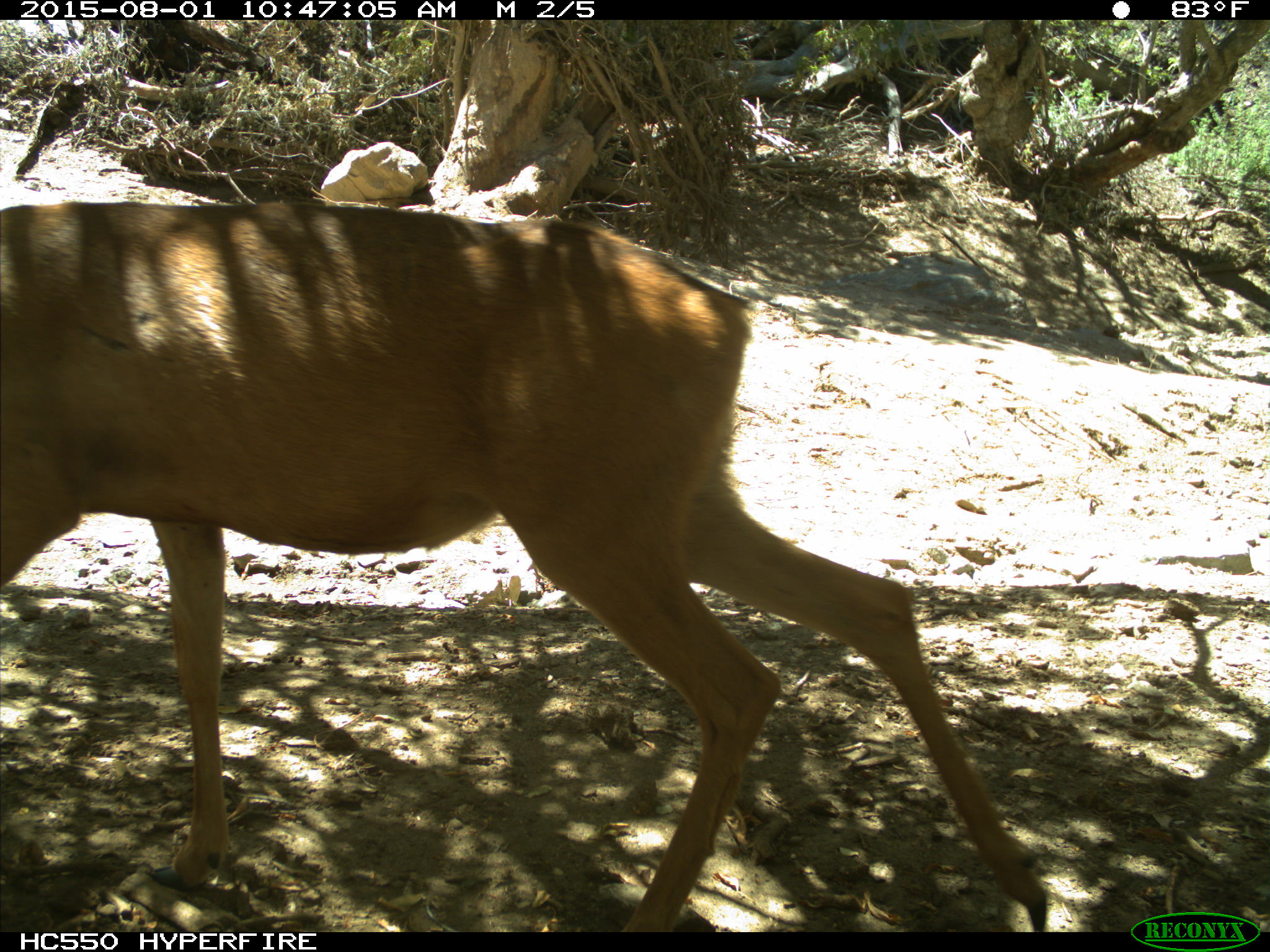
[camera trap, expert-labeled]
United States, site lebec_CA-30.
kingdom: Animalia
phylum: Chordata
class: Mammalia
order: Artiodactyla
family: Cervidae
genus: Odocoileus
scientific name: Odocoileus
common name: deer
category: unidentified deer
Unidentified deer (deer) (Odocoileus).